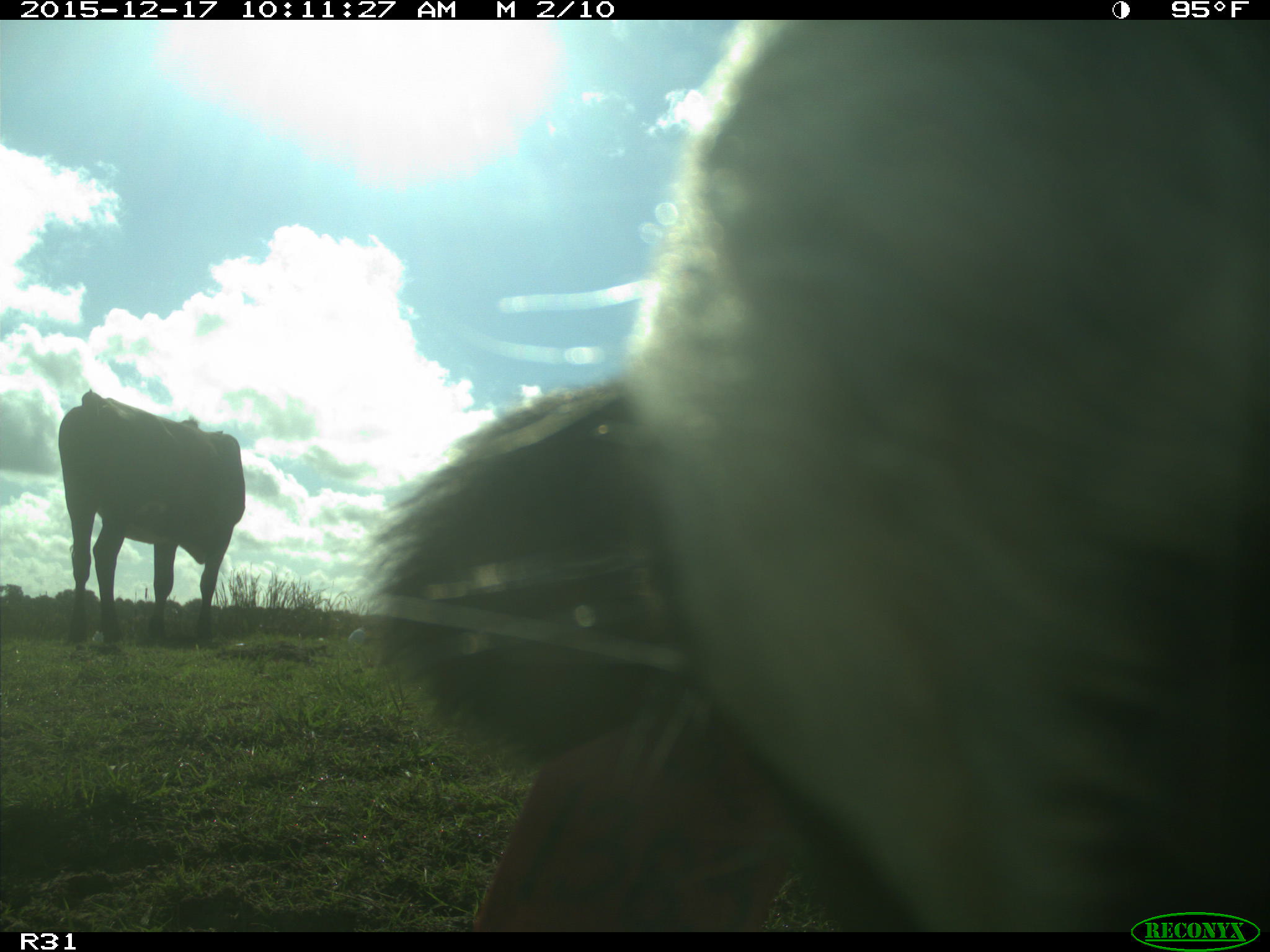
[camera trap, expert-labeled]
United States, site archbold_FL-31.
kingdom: Animalia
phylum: Chordata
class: Mammalia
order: Artiodactyla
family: Bovidae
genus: Bos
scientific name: Bos taurus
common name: domestic cow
Bos taurus (domestic cow).